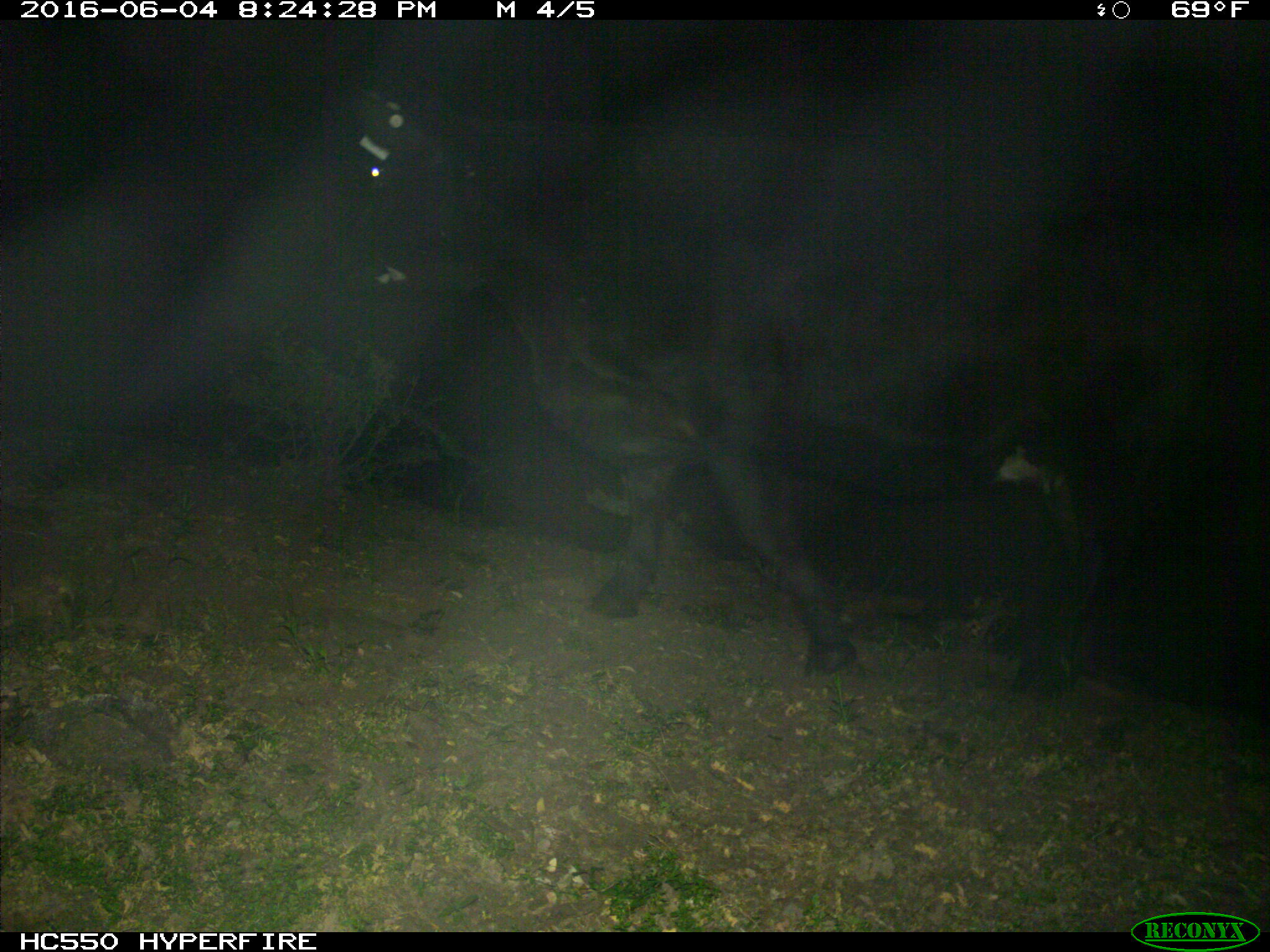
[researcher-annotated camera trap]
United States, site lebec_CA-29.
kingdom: Animalia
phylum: Chordata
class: Mammalia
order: Artiodactyla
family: Bovidae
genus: Bos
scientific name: Bos taurus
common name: domestic cow